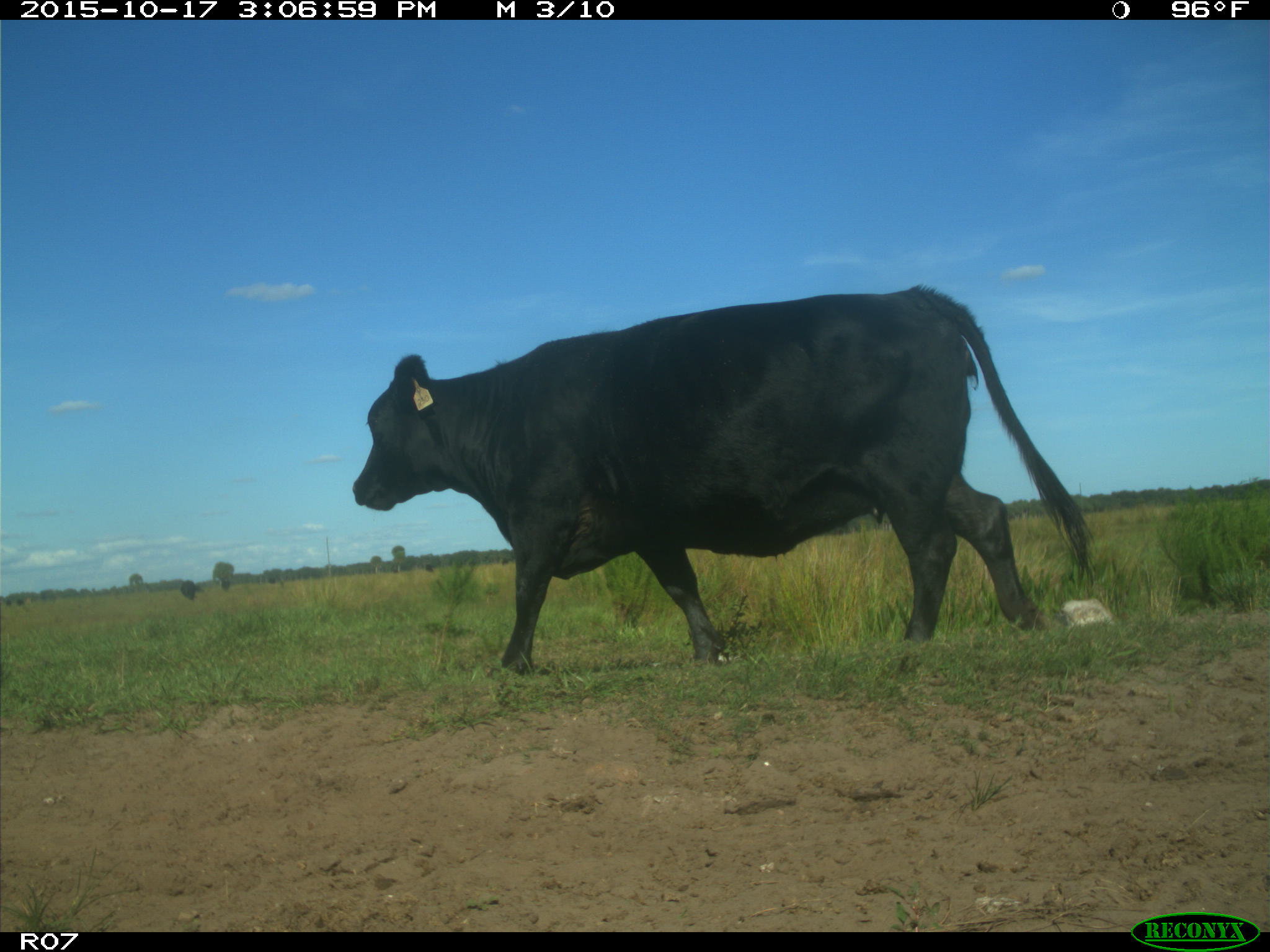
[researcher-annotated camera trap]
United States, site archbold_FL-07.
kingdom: Animalia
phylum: Chordata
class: Mammalia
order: Artiodactyla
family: Bovidae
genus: Bos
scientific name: Bos taurus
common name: domestic cow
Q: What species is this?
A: Bos taurus (domestic cow).